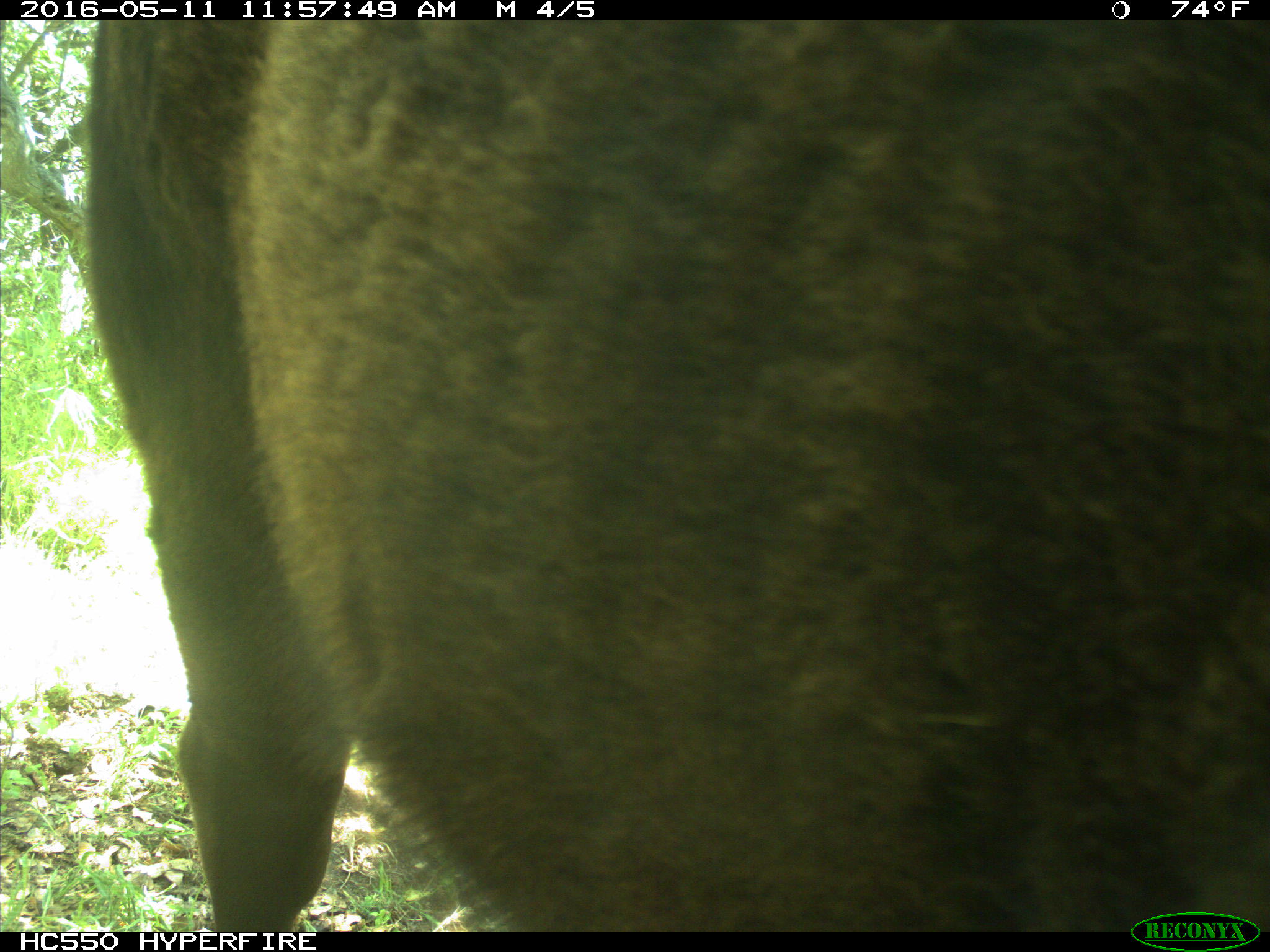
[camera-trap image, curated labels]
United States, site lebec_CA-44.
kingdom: Animalia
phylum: Chordata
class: Mammalia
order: Artiodactyla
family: Bovidae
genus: Bos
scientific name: Bos taurus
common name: domestic cow